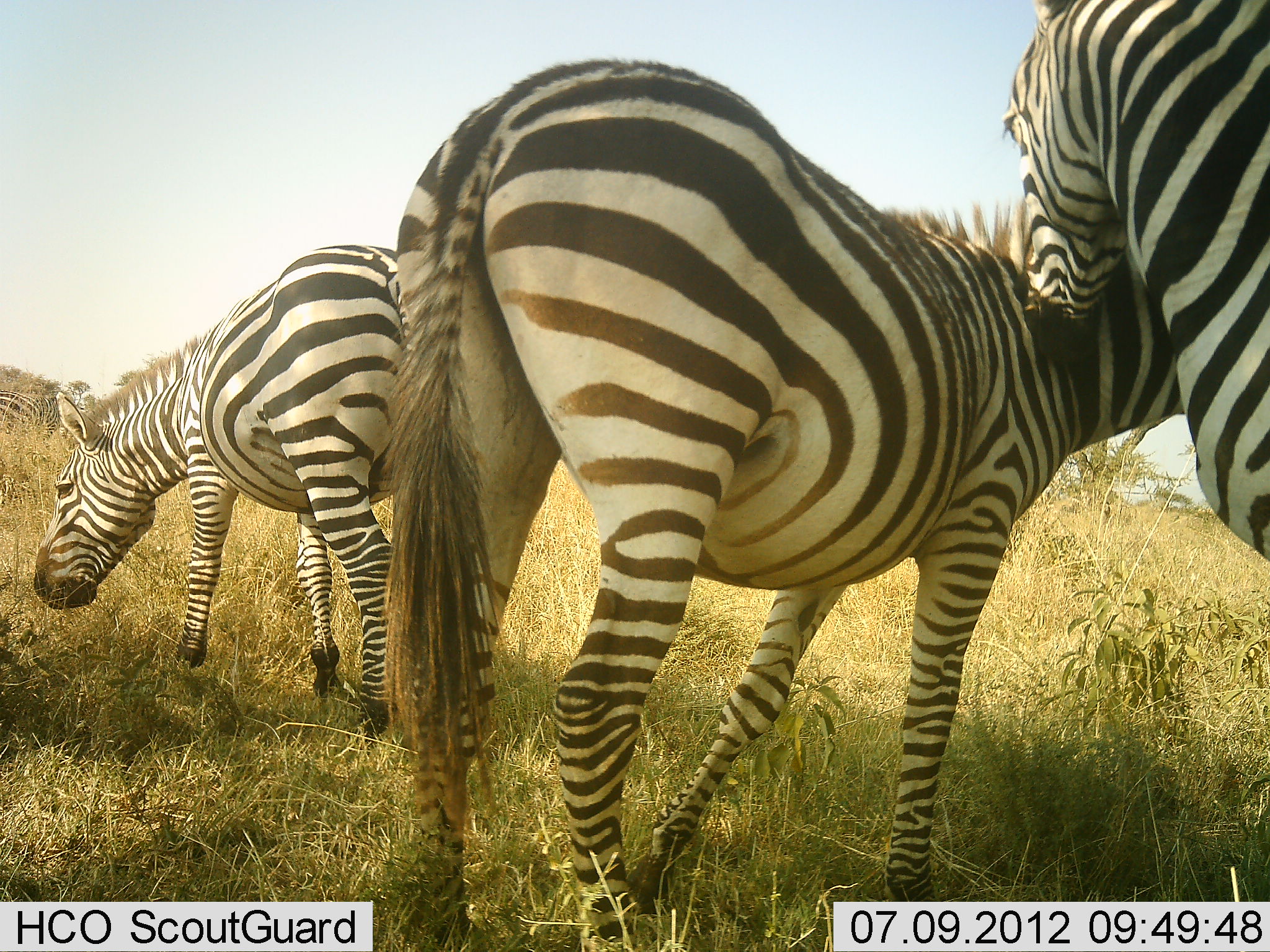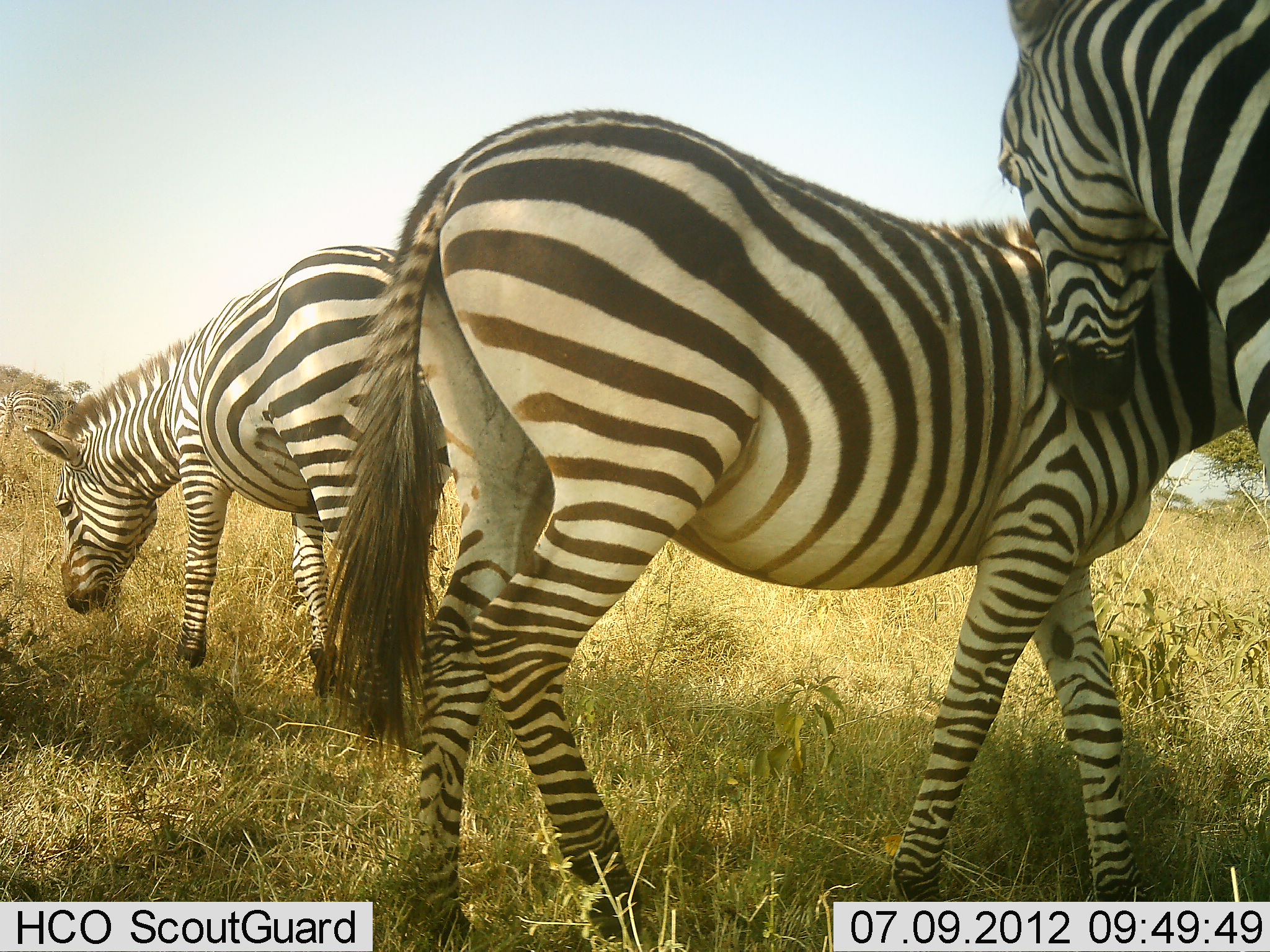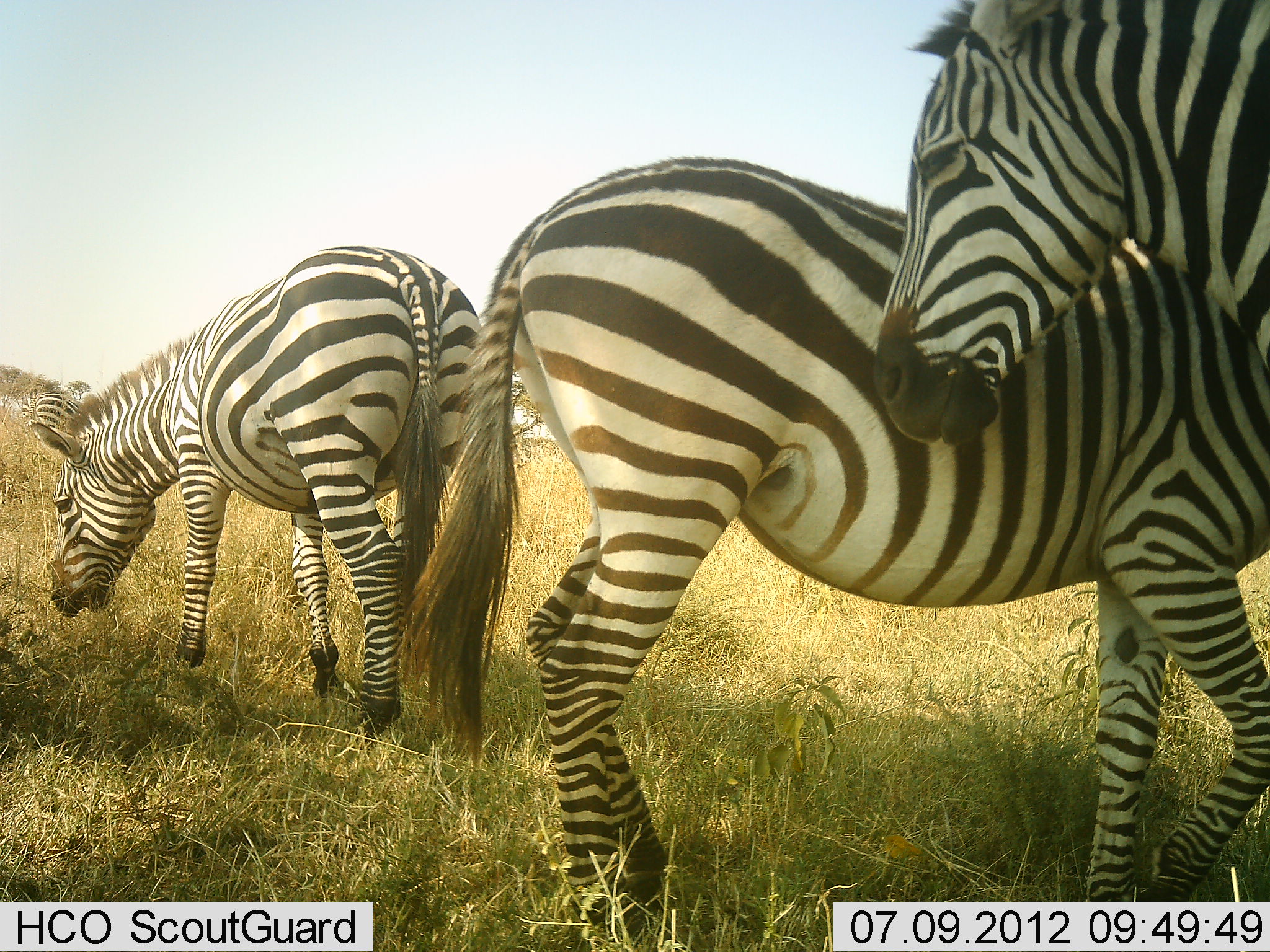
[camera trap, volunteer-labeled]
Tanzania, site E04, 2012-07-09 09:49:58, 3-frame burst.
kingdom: Animalia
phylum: Chordata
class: Mammalia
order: Perissodactyla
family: Equidae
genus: Equus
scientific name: Equus quagga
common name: plains zebra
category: zebra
Zebra (plains zebra) (Equus quagga), count 4. Behavior (volunteer vote fractions): standing 80%, resting 0%, moving 40%, interacting 50%. Young present (vote fraction): 0%. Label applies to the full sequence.